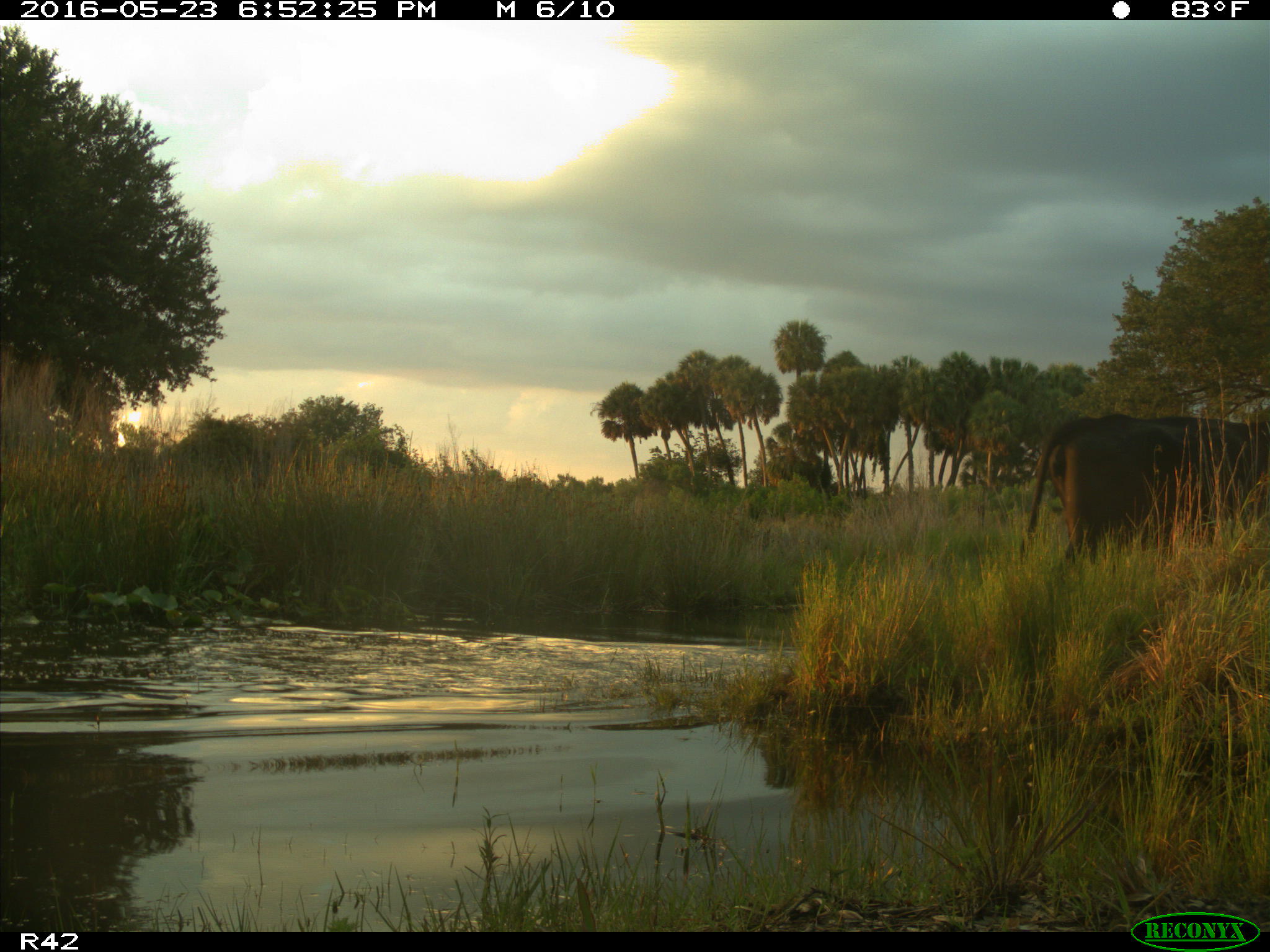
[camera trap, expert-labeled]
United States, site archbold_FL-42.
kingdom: Animalia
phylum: Chordata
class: Mammalia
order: Artiodactyla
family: Bovidae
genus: Bos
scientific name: Bos taurus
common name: domestic cow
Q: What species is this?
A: Bos taurus (domestic cow).